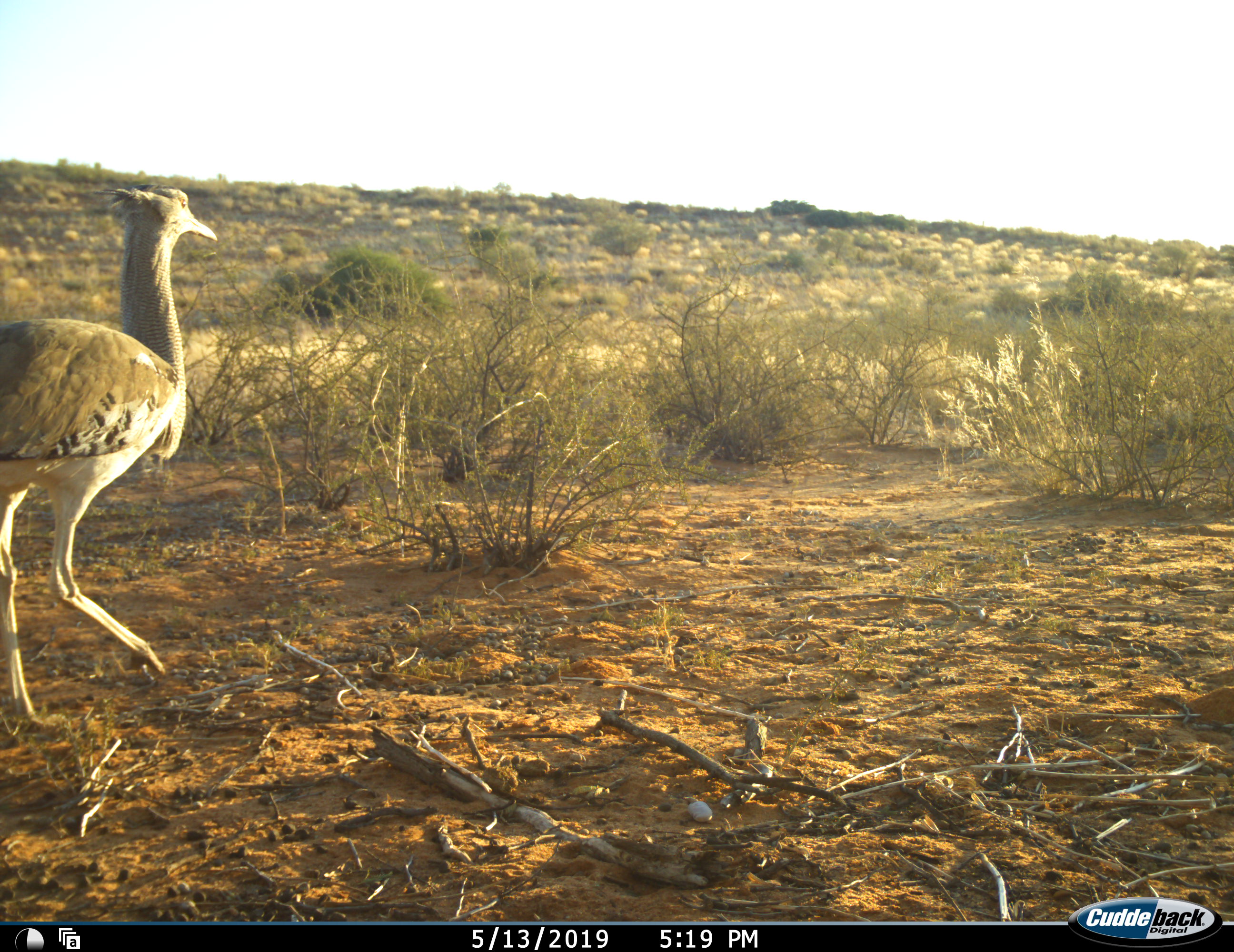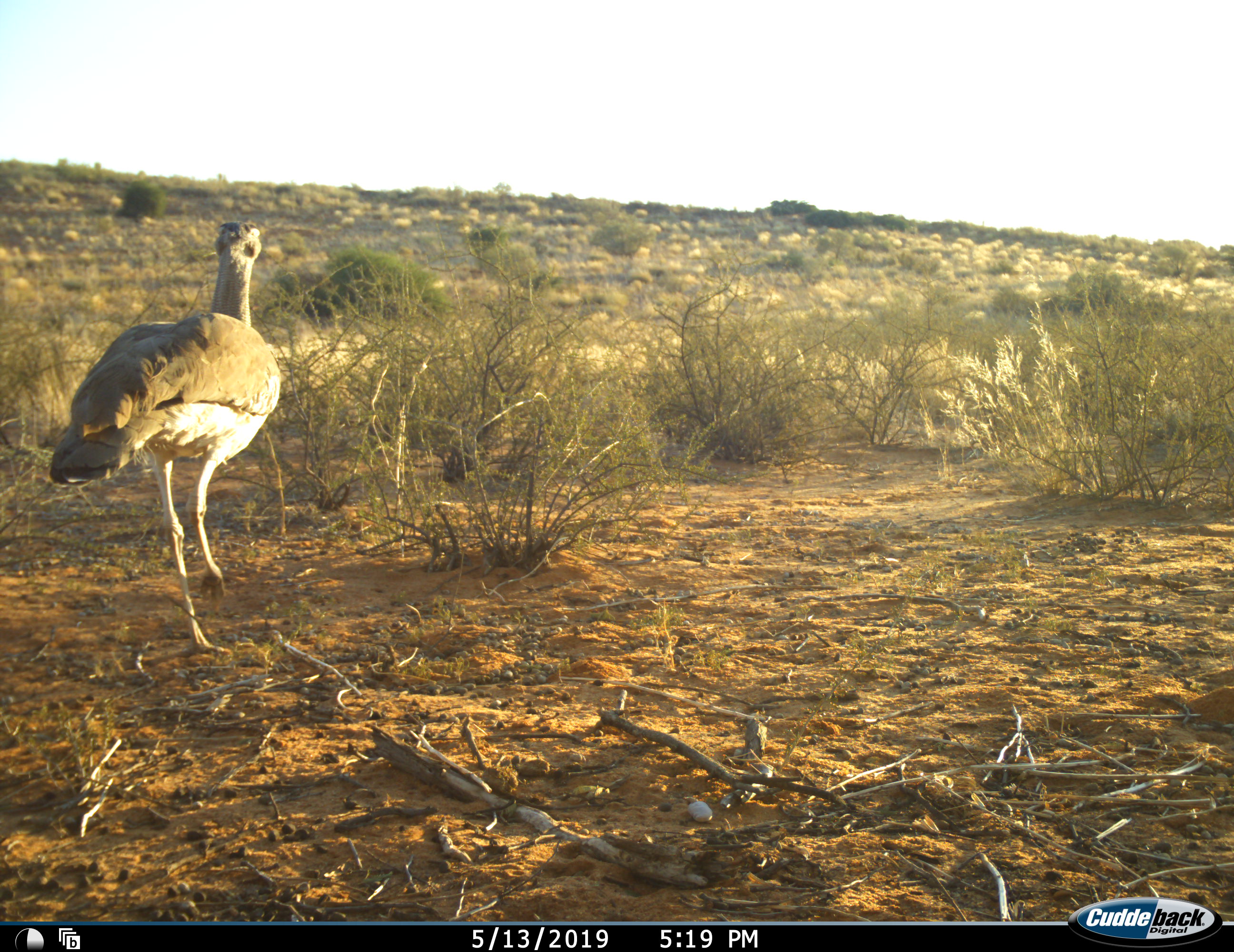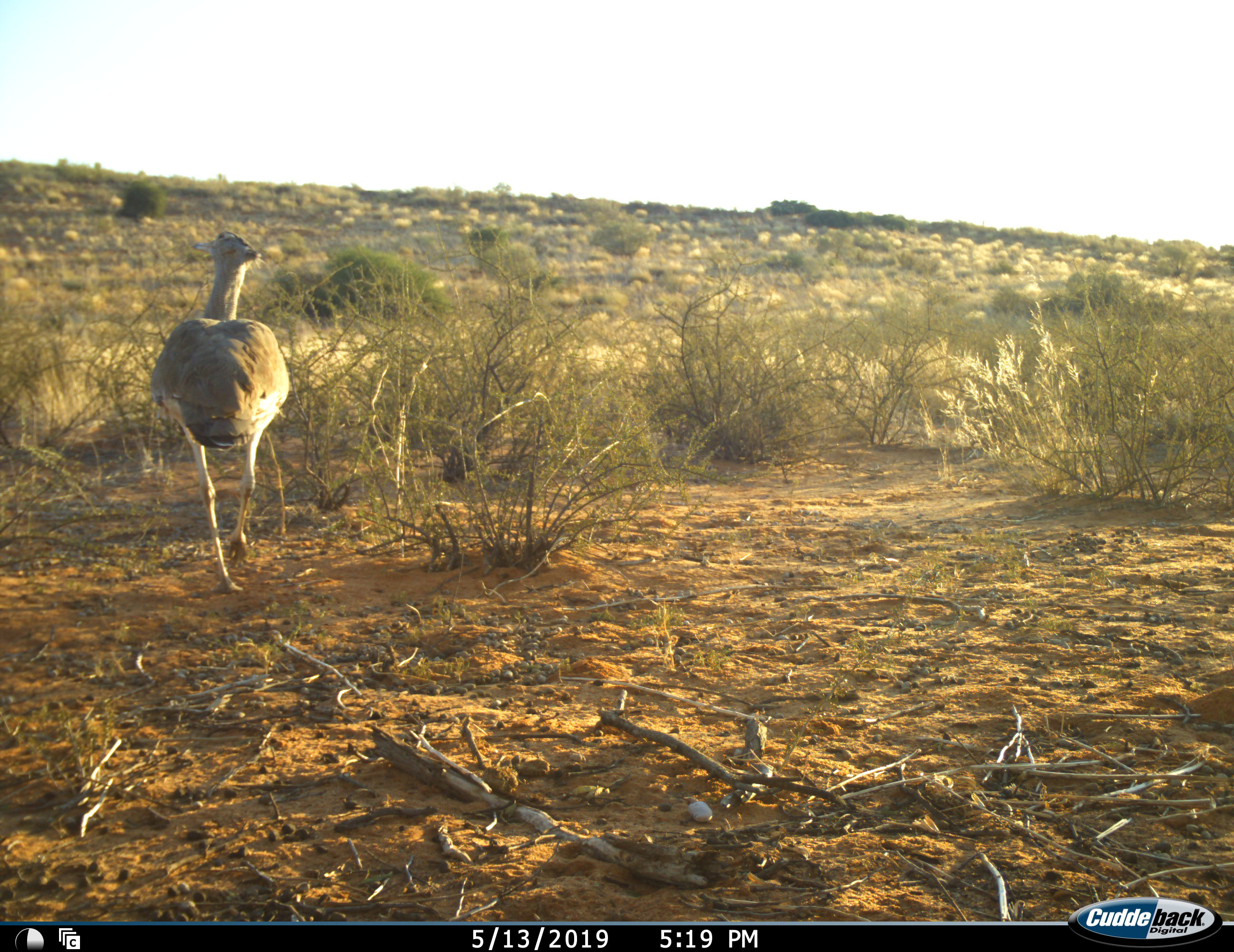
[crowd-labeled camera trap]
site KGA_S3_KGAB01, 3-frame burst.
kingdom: Animalia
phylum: Chordata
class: Aves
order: Otidiformes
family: Otididae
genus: Ardeotis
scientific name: Ardeotis kori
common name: kori bustard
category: bustardkori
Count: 1.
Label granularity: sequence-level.